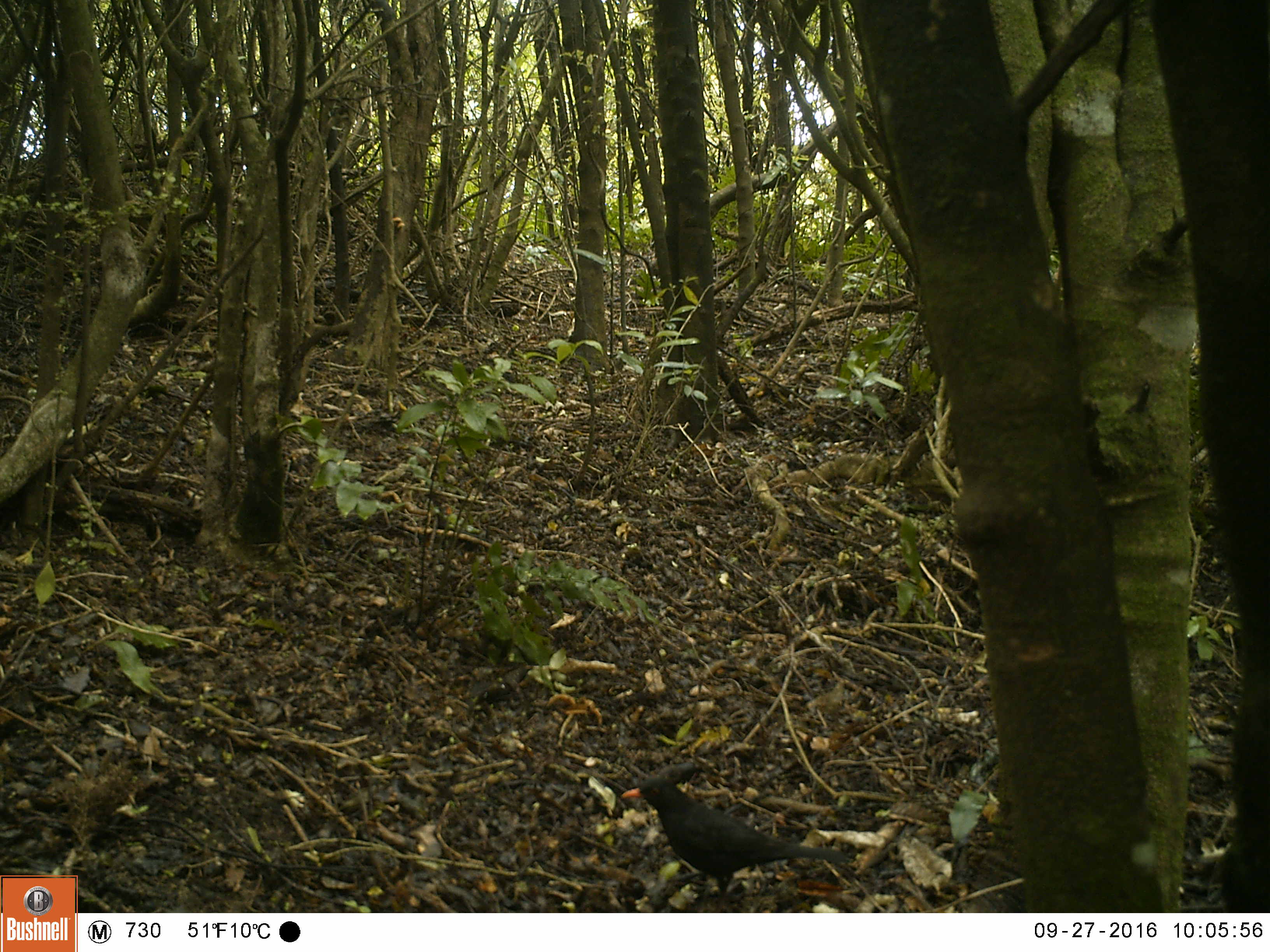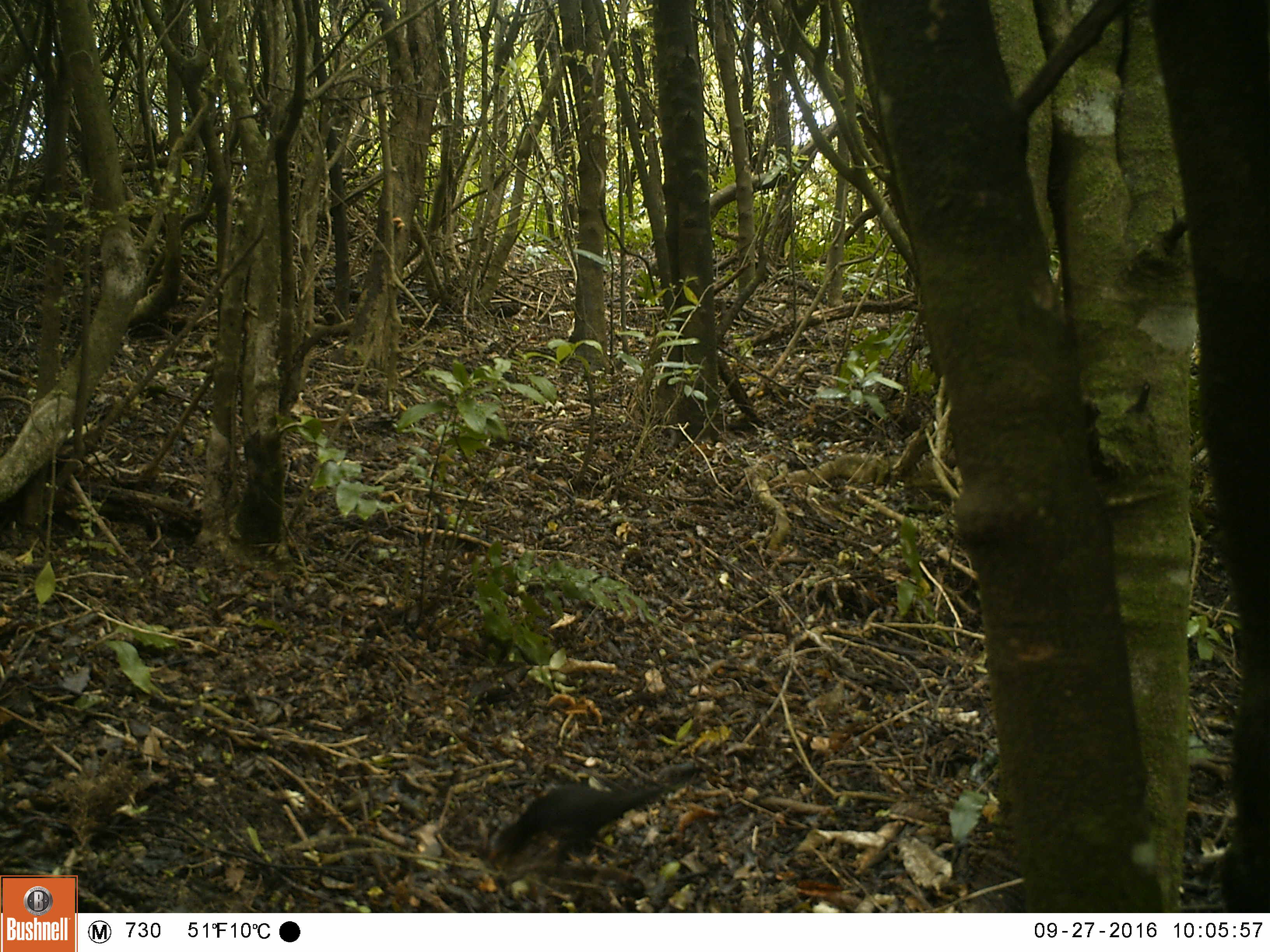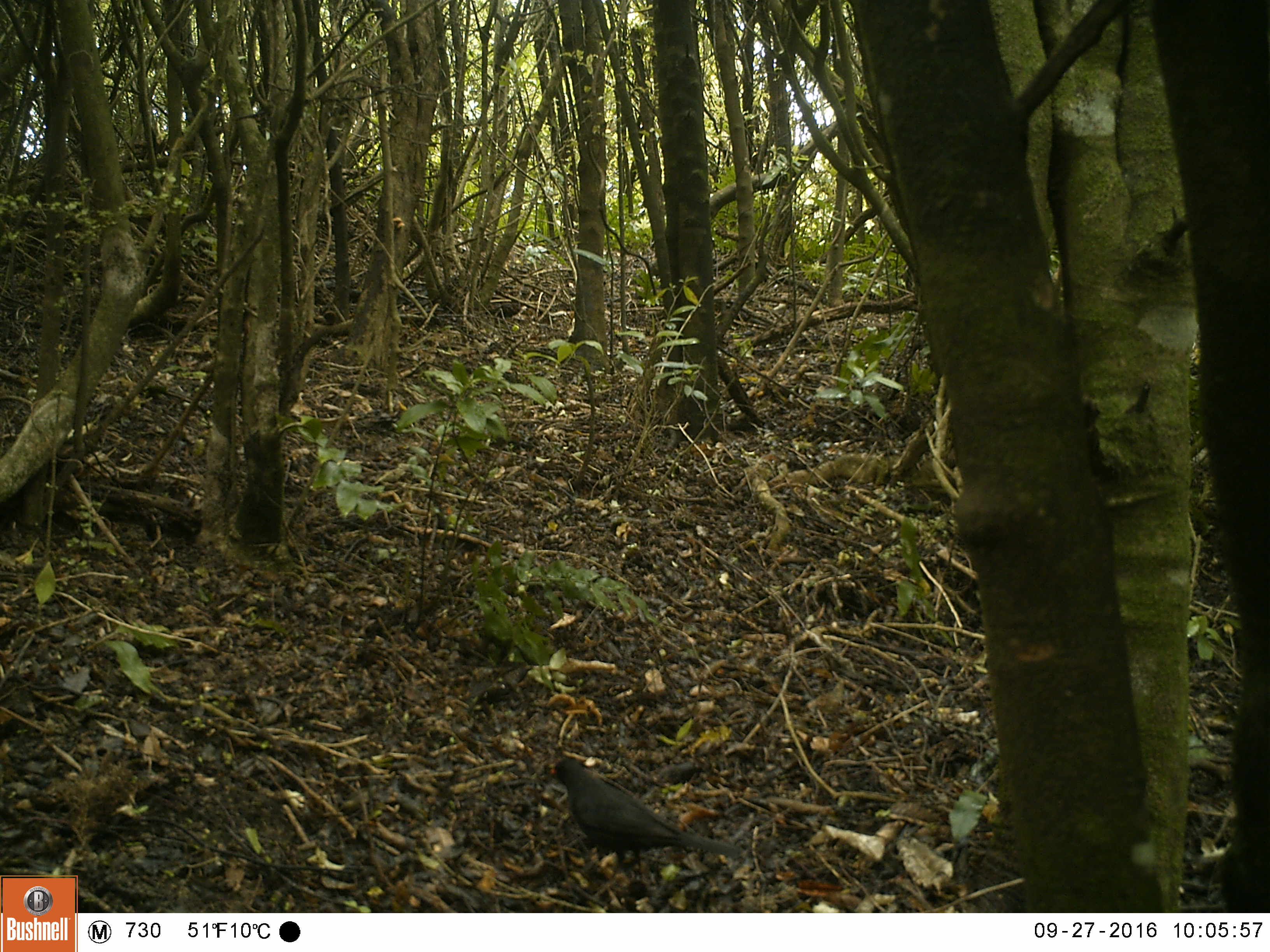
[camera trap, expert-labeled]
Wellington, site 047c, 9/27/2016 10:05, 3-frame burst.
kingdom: Animalia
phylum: Chordata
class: Aves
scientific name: Aves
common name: bird